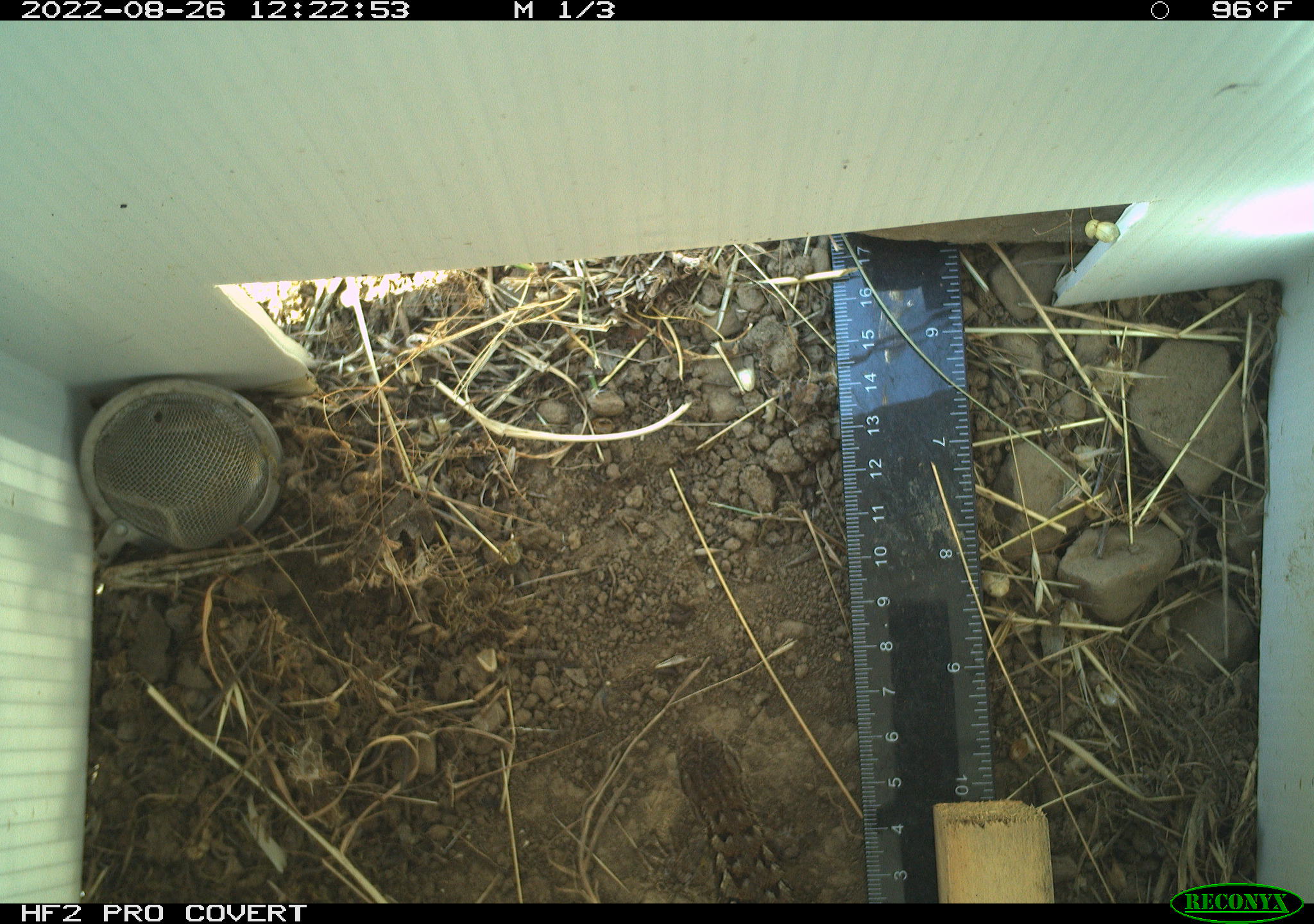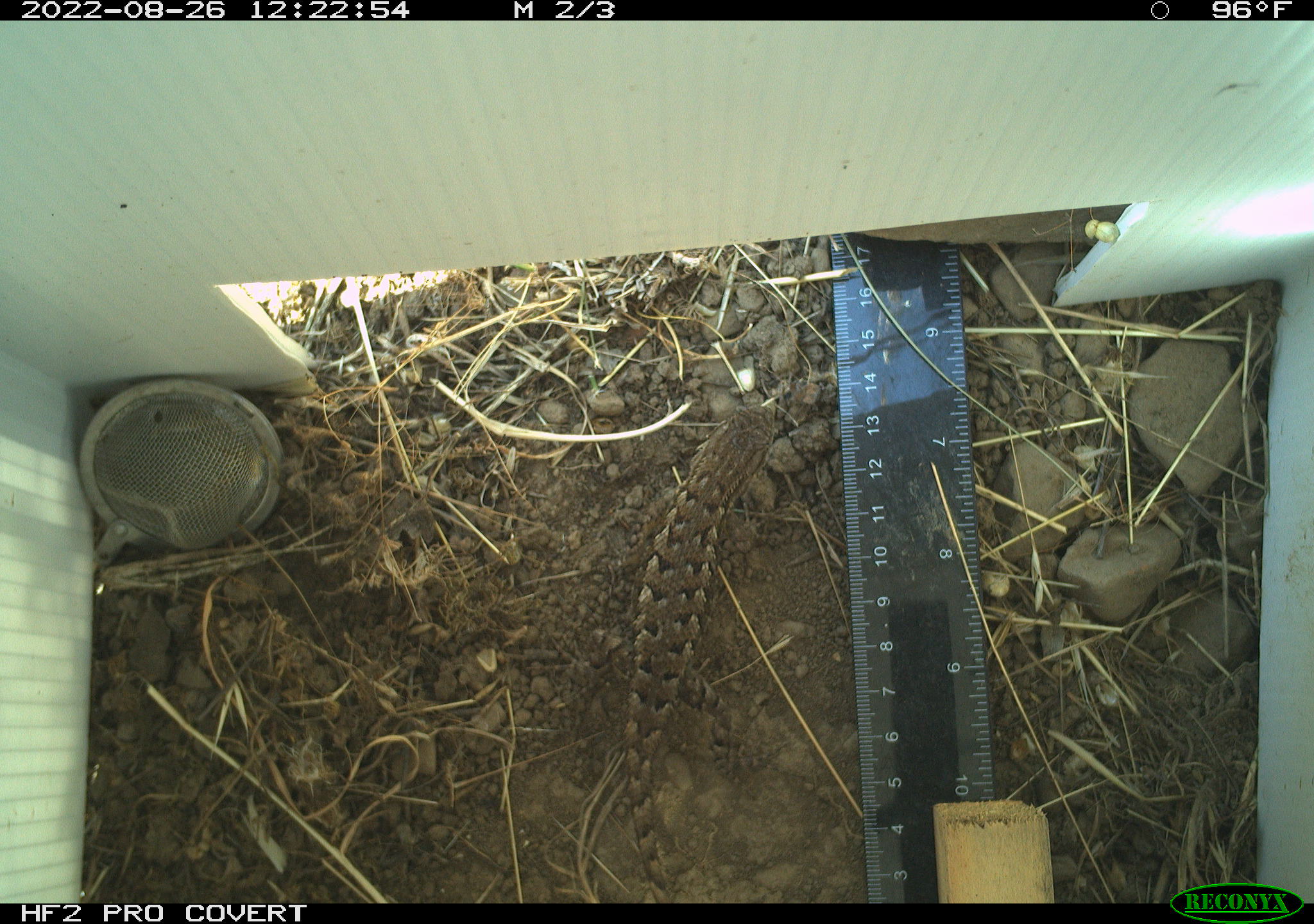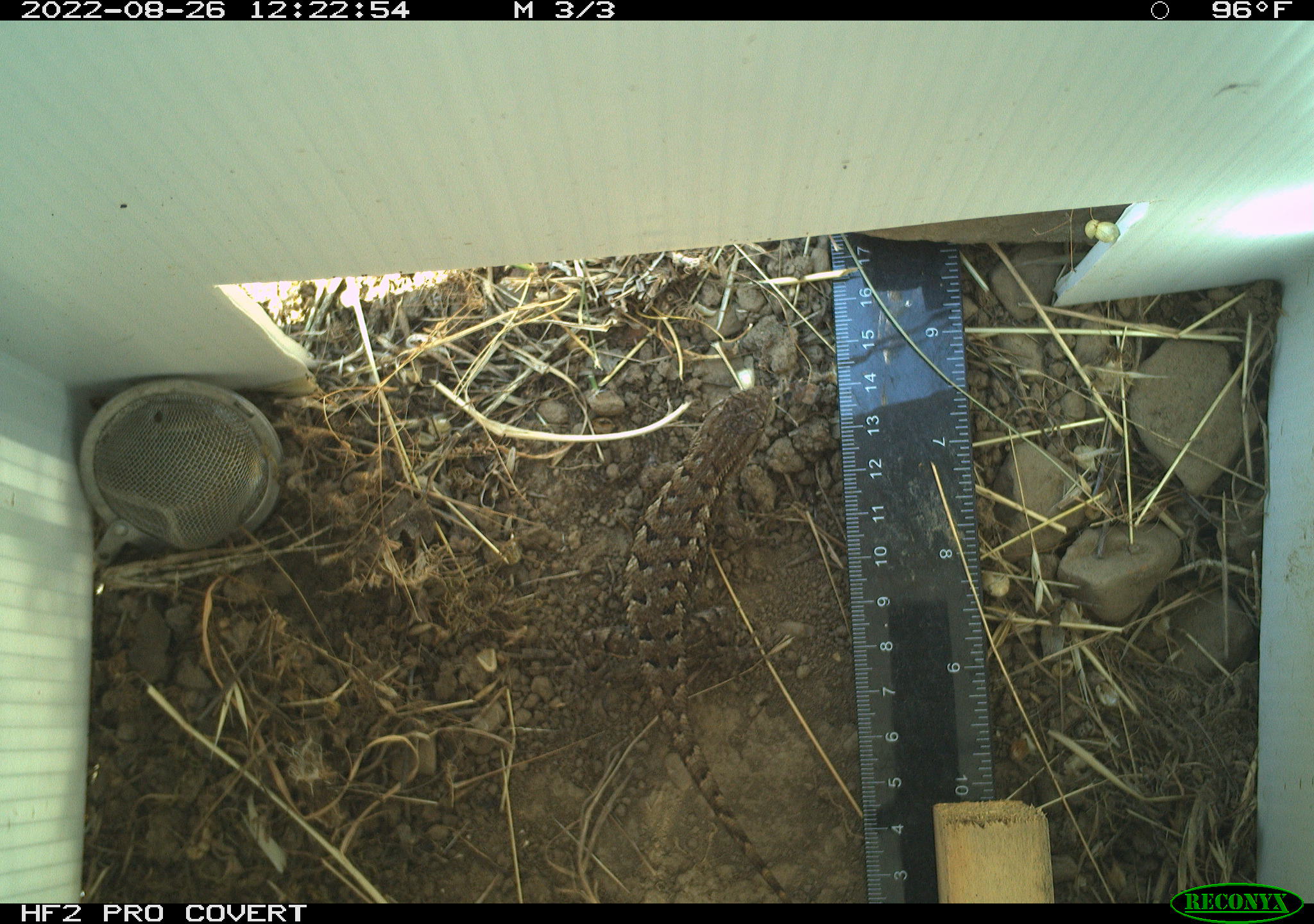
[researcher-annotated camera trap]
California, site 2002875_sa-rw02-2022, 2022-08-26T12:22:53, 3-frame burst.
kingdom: Animalia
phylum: Chordata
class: Reptilia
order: Squamata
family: Phrynosomatidae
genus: Sceloporus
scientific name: Sceloporus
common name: spiny lizards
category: sceloporus species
Sceloporus species (spiny lizards) (Sceloporus).